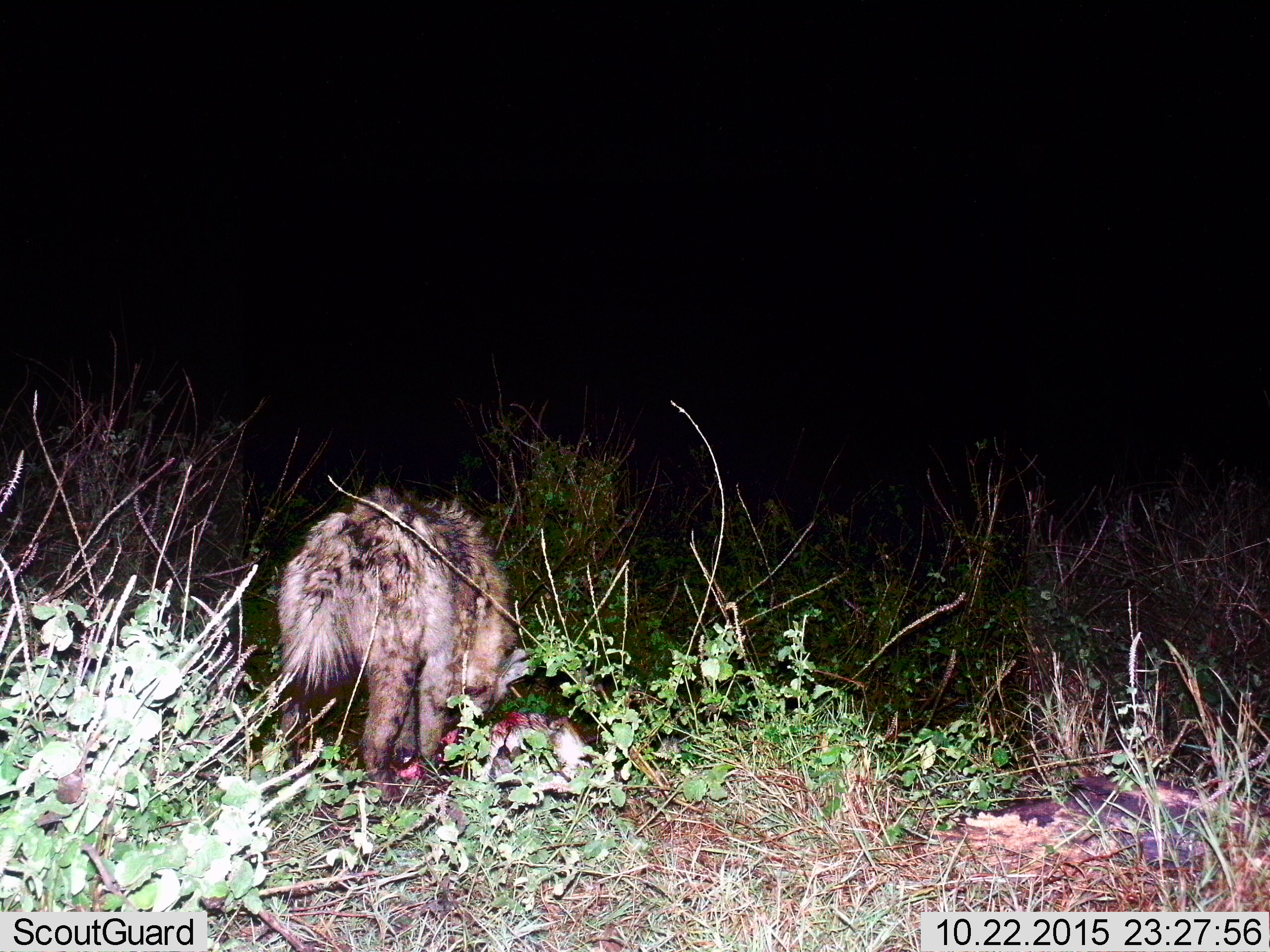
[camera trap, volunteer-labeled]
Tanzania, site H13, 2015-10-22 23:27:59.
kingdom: Animalia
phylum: Chordata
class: Mammalia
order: Carnivora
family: Hyaenidae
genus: Crocuta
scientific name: Crocuta crocuta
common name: spotted hyena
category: hyenaspotted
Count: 1.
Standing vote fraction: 12%.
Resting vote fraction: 0%.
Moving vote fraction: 0%.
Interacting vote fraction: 0%.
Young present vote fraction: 0%.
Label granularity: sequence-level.